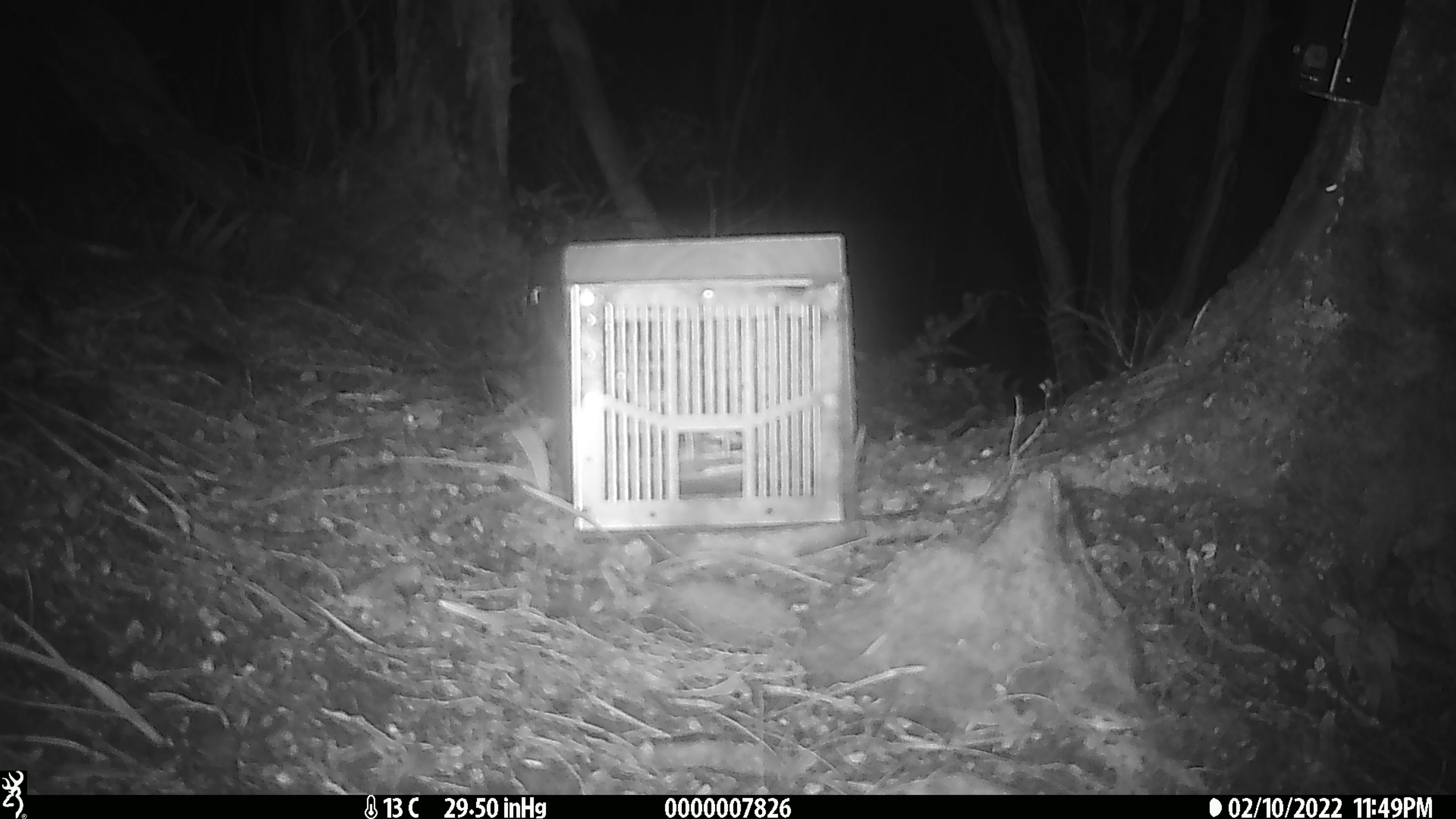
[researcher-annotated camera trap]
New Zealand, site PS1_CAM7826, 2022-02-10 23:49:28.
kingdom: Animalia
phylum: Chordata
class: Mammalia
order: Rodentia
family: Muridae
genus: Mus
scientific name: Mus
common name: mouse